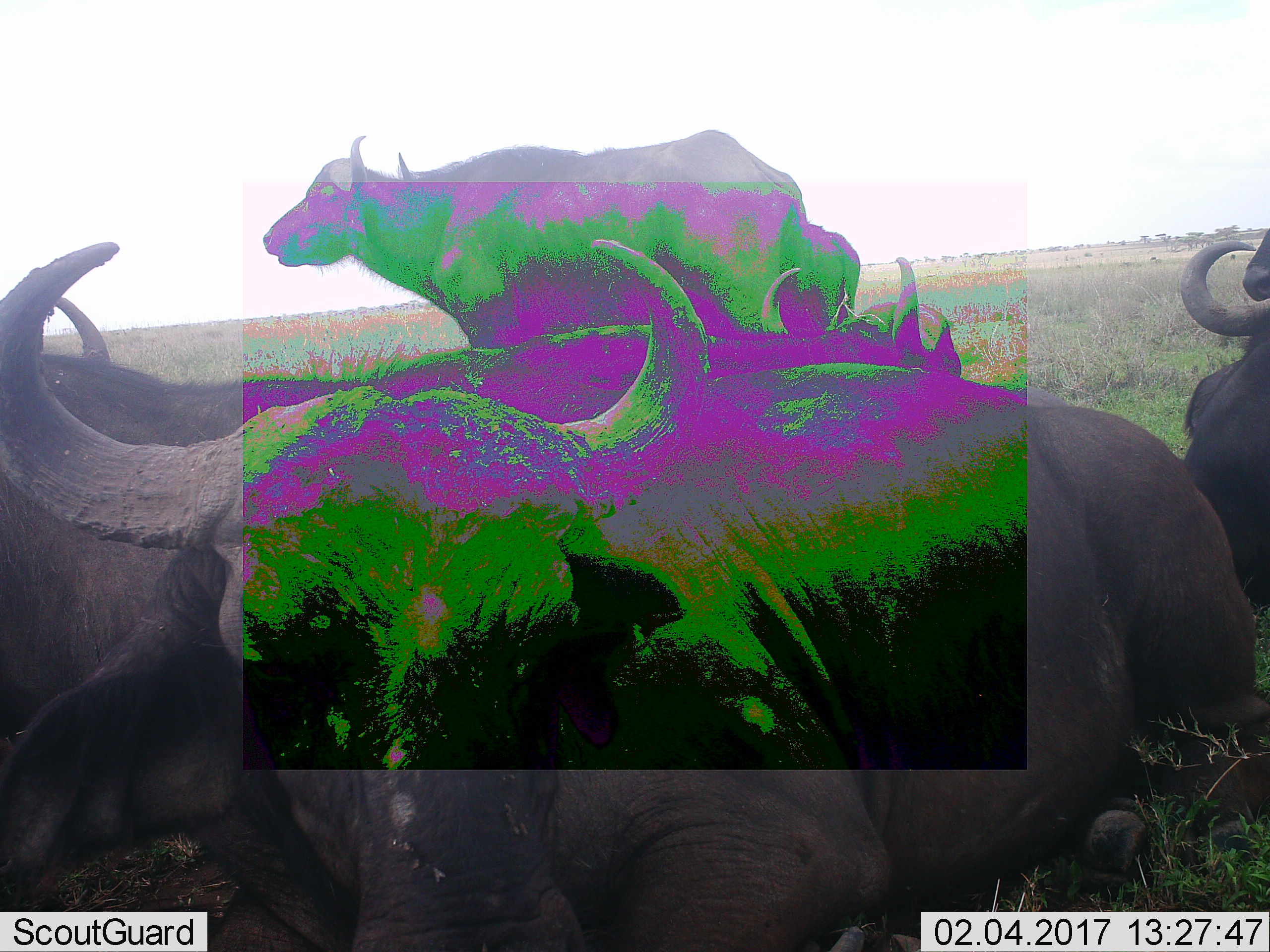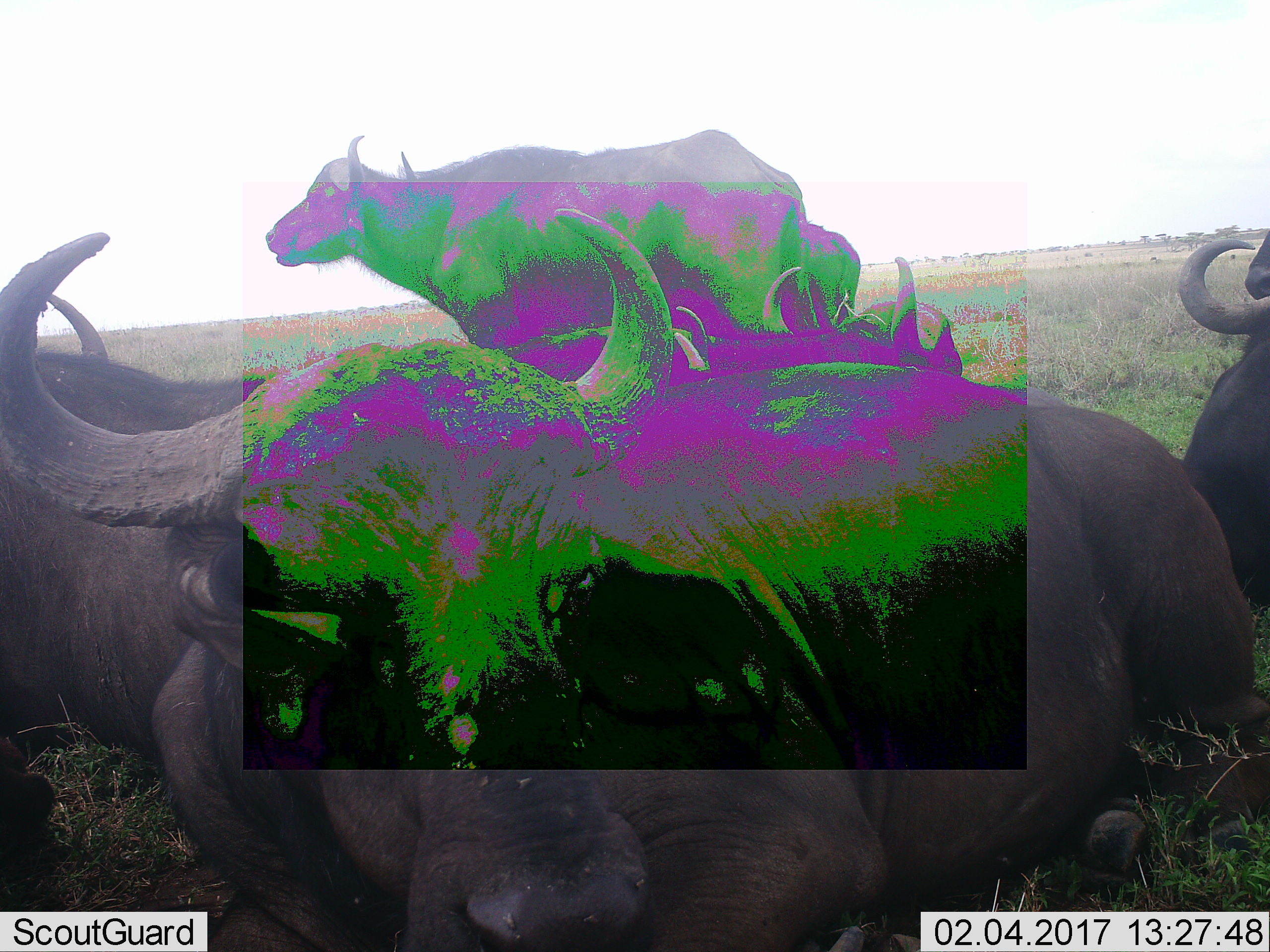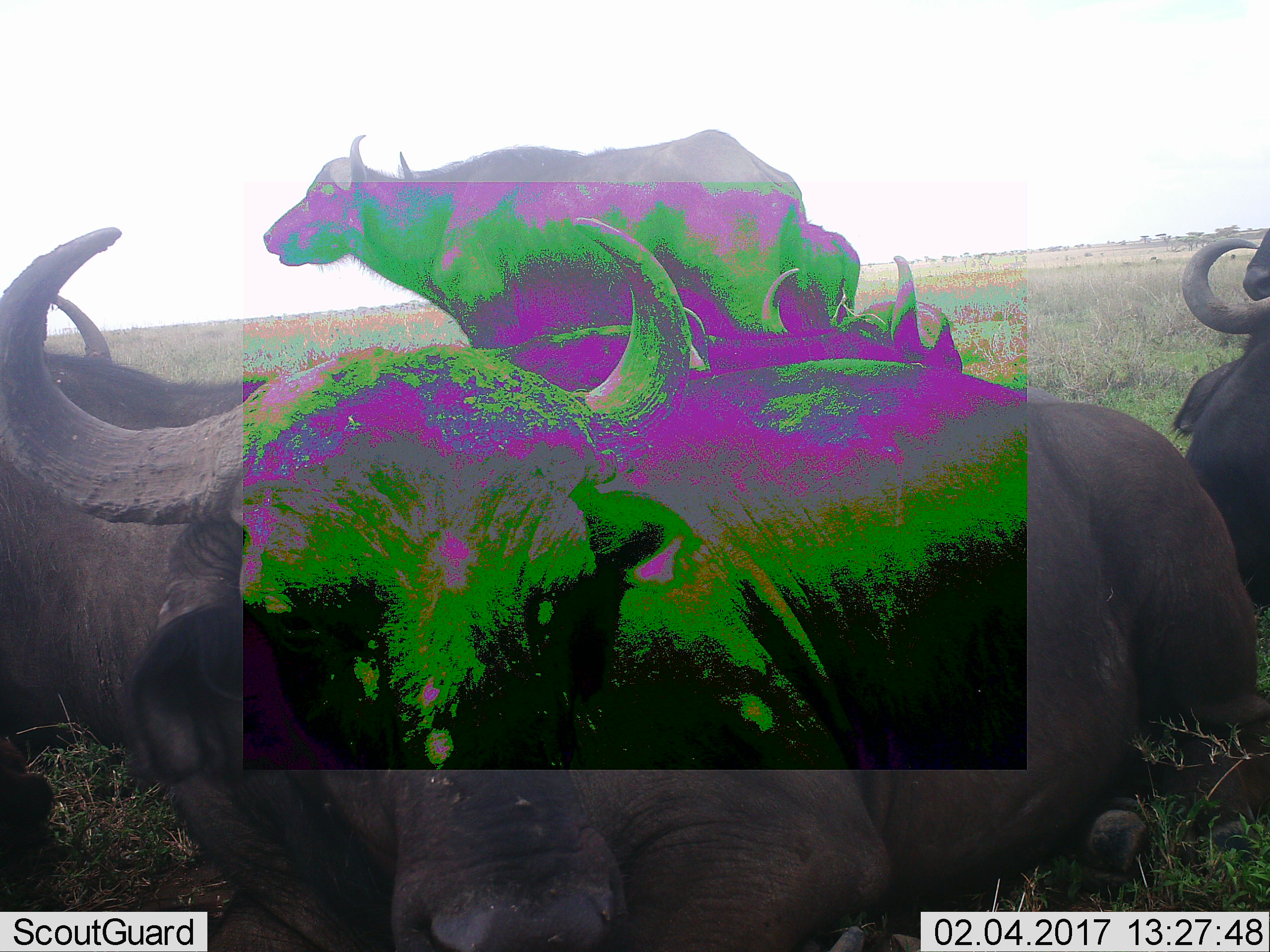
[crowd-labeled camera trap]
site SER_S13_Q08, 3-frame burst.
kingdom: Animalia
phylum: Chordata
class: Mammalia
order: Artiodactyla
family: Bovidae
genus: Syncerus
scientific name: Syncerus caffer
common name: african buffalo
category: buffalo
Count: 6.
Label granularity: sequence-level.